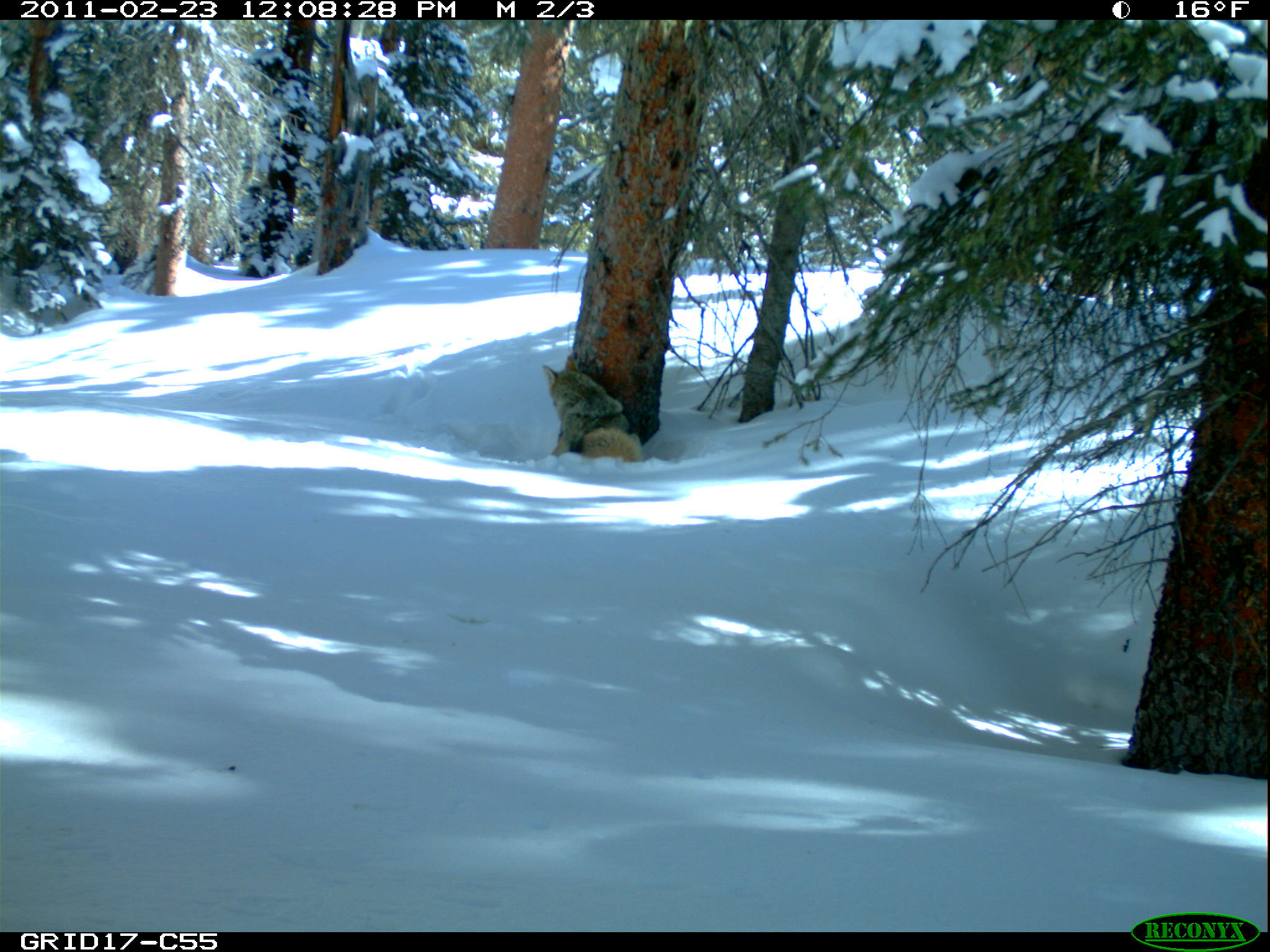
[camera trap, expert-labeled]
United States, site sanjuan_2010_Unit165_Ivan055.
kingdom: Animalia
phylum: Chordata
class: Mammalia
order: Carnivora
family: Canidae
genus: Canis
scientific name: Canis latrans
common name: coyote